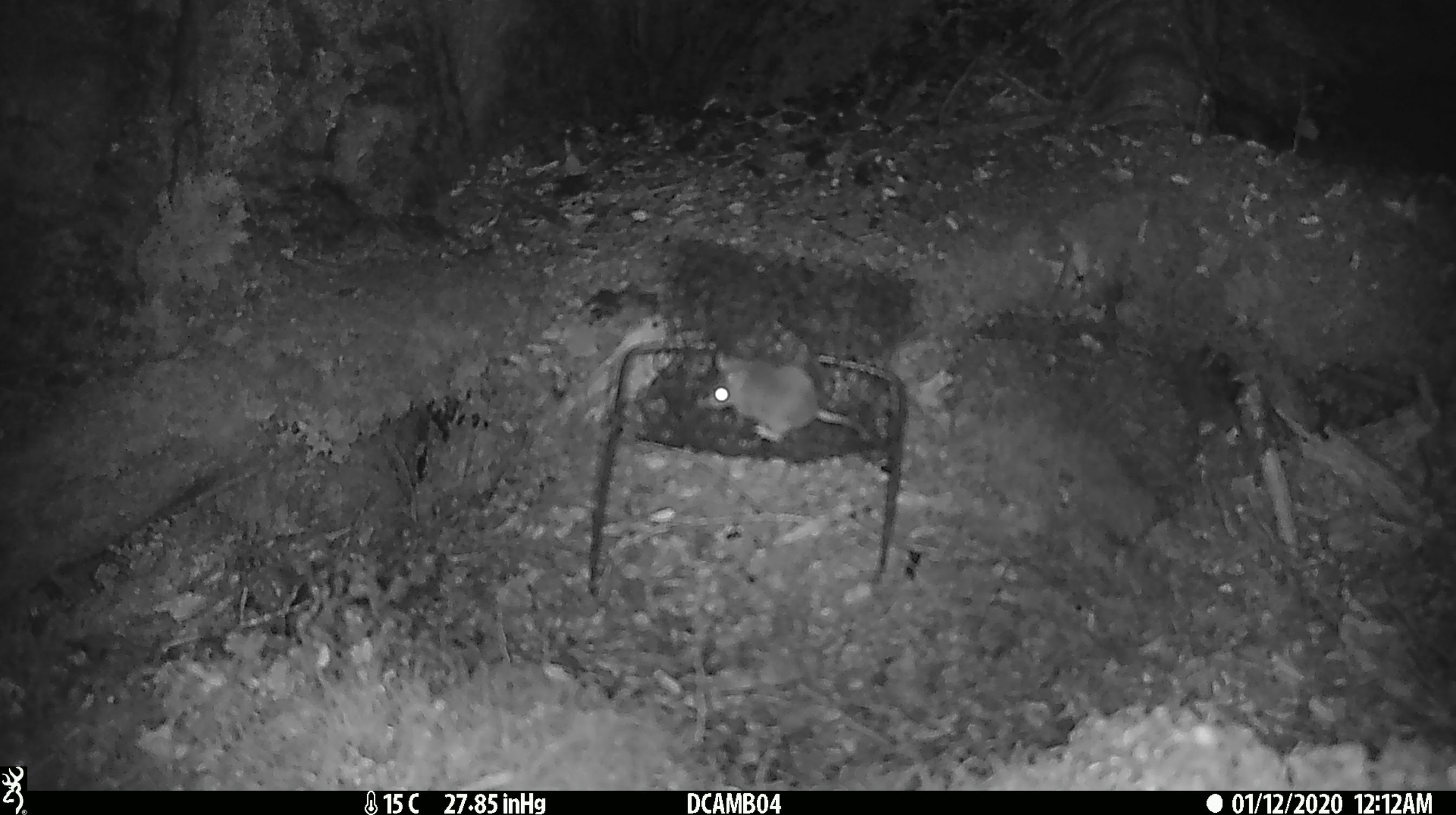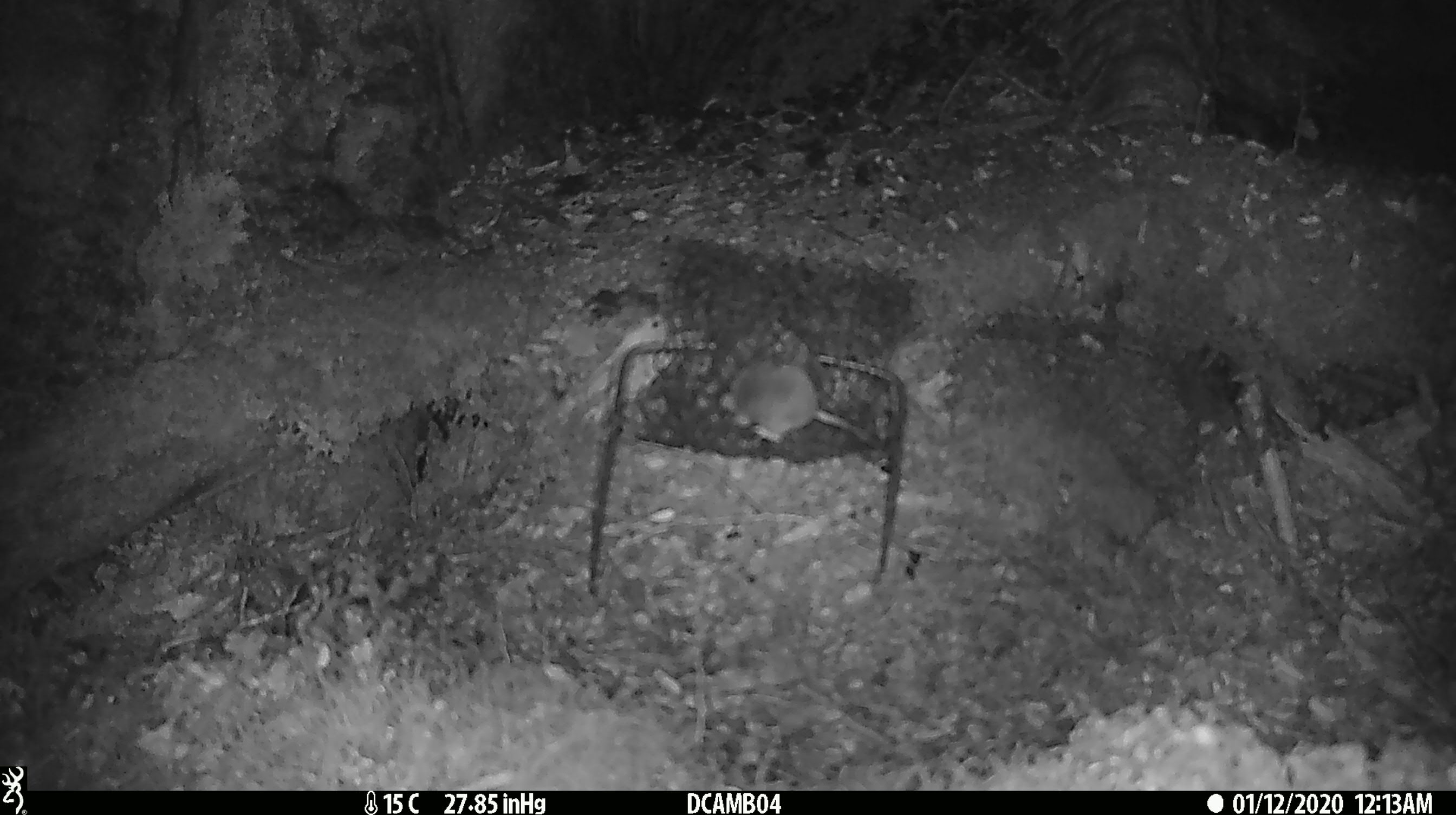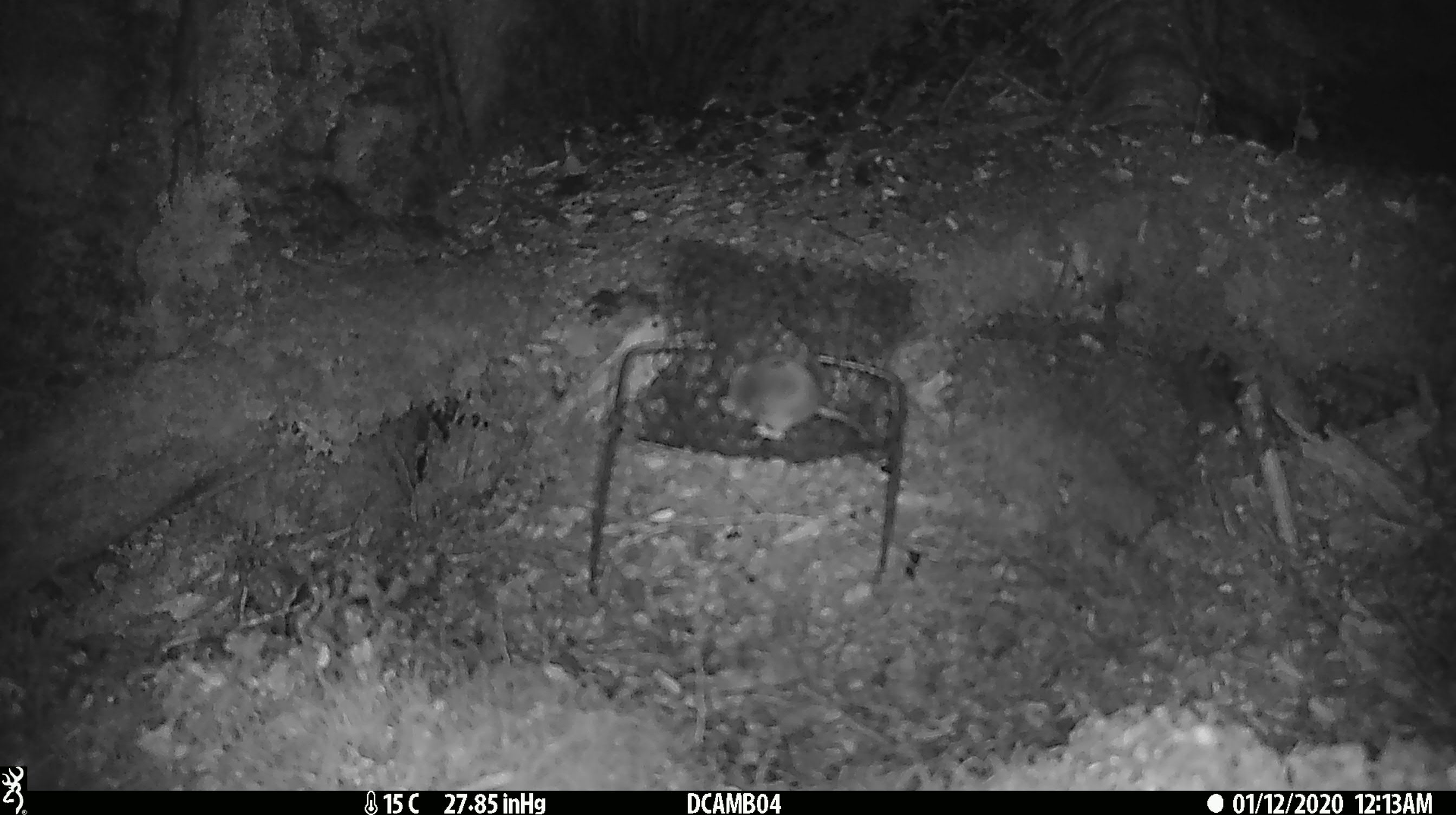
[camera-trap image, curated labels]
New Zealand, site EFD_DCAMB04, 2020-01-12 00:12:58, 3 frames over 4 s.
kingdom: Animalia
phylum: Chordata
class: Mammalia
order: Rodentia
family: Muridae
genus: Mus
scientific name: Mus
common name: mouse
Mouse (Mus).